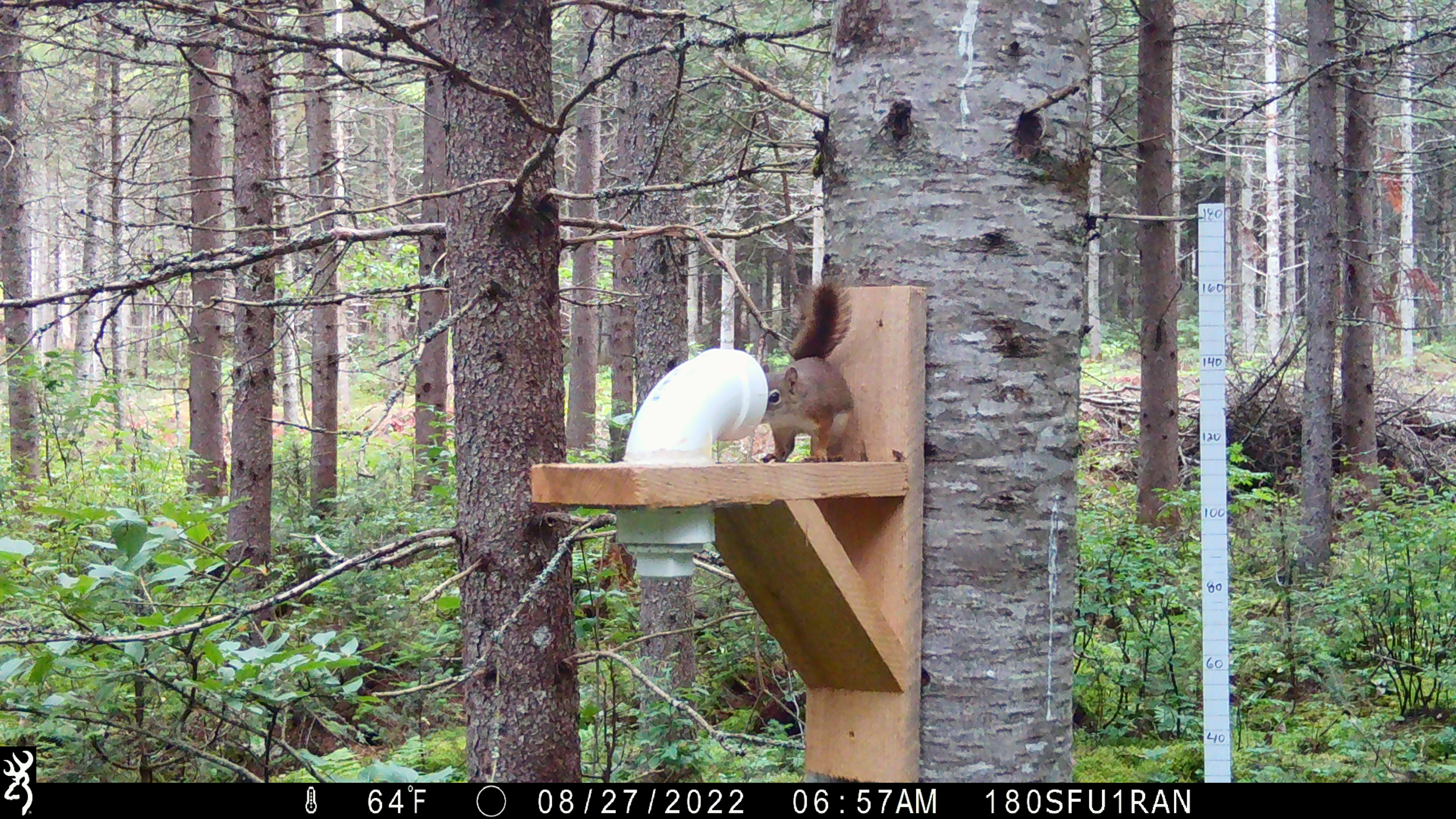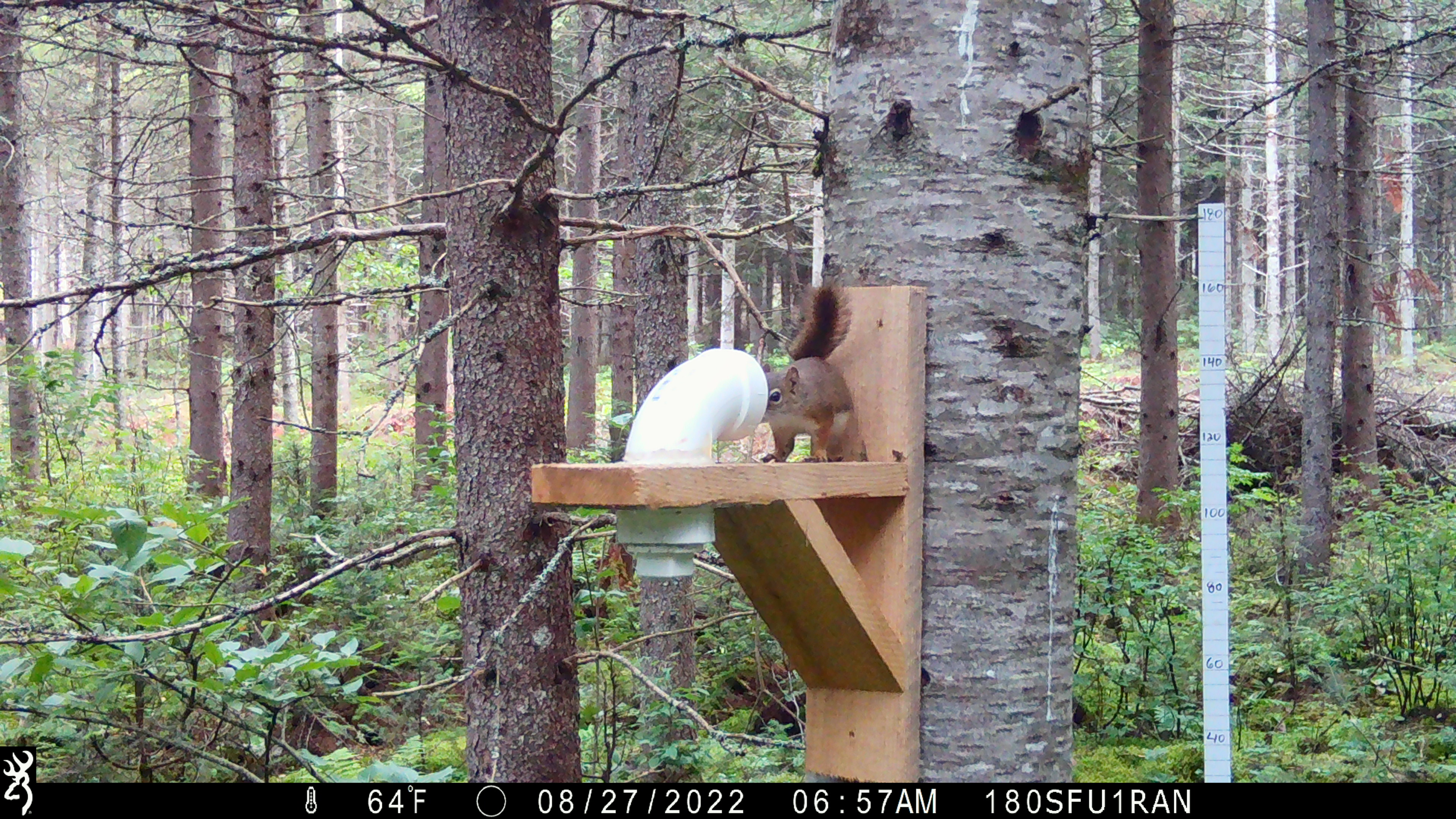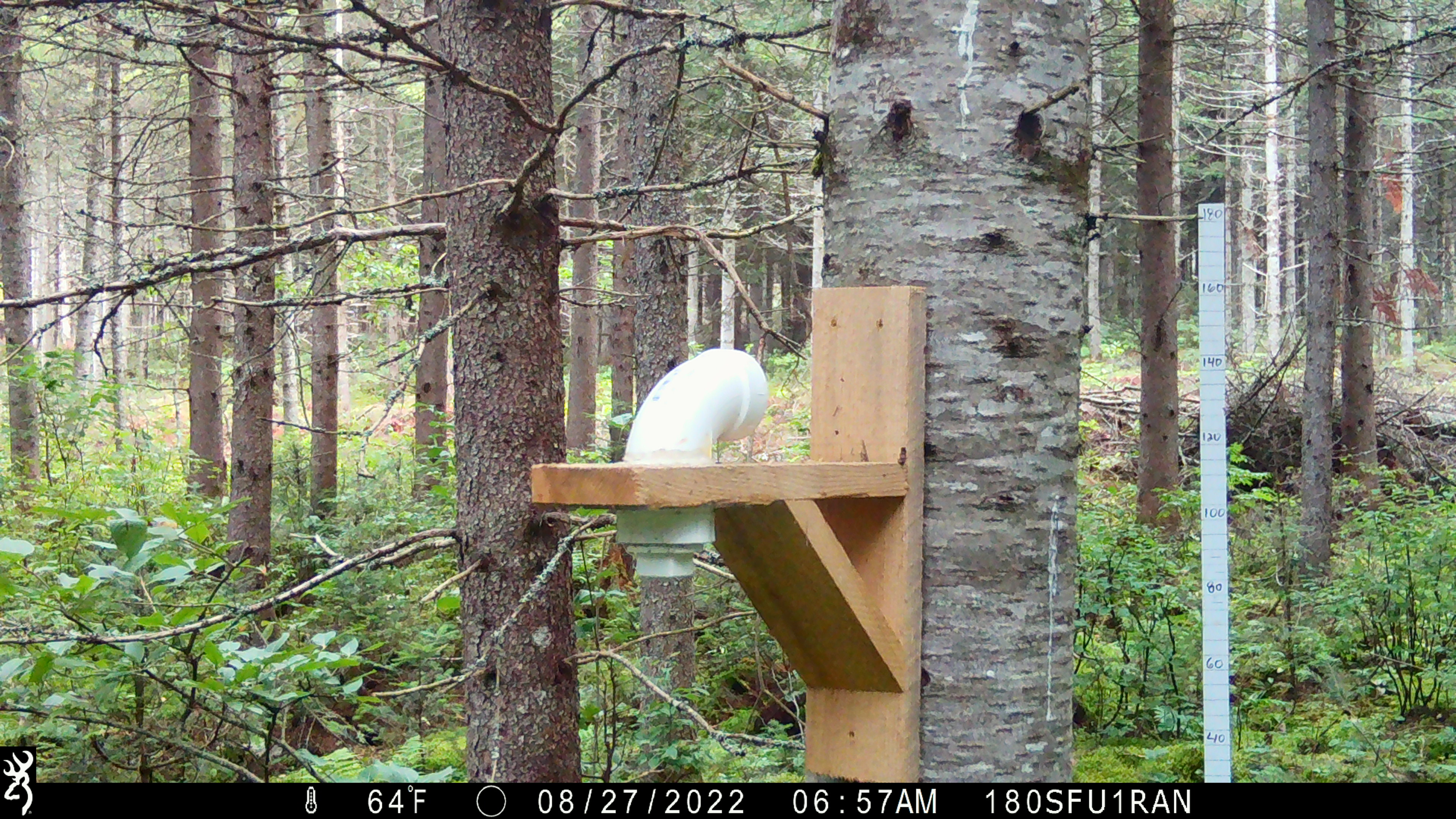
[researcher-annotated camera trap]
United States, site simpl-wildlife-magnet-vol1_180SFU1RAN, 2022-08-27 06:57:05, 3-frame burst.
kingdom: Animalia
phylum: Chordata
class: Mammalia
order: Rodentia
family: Sciuridae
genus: Tamiasciurus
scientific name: Tamiasciurus hudsonicus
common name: red squirrel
Red squirrel (Tamiasciurus hudsonicus).